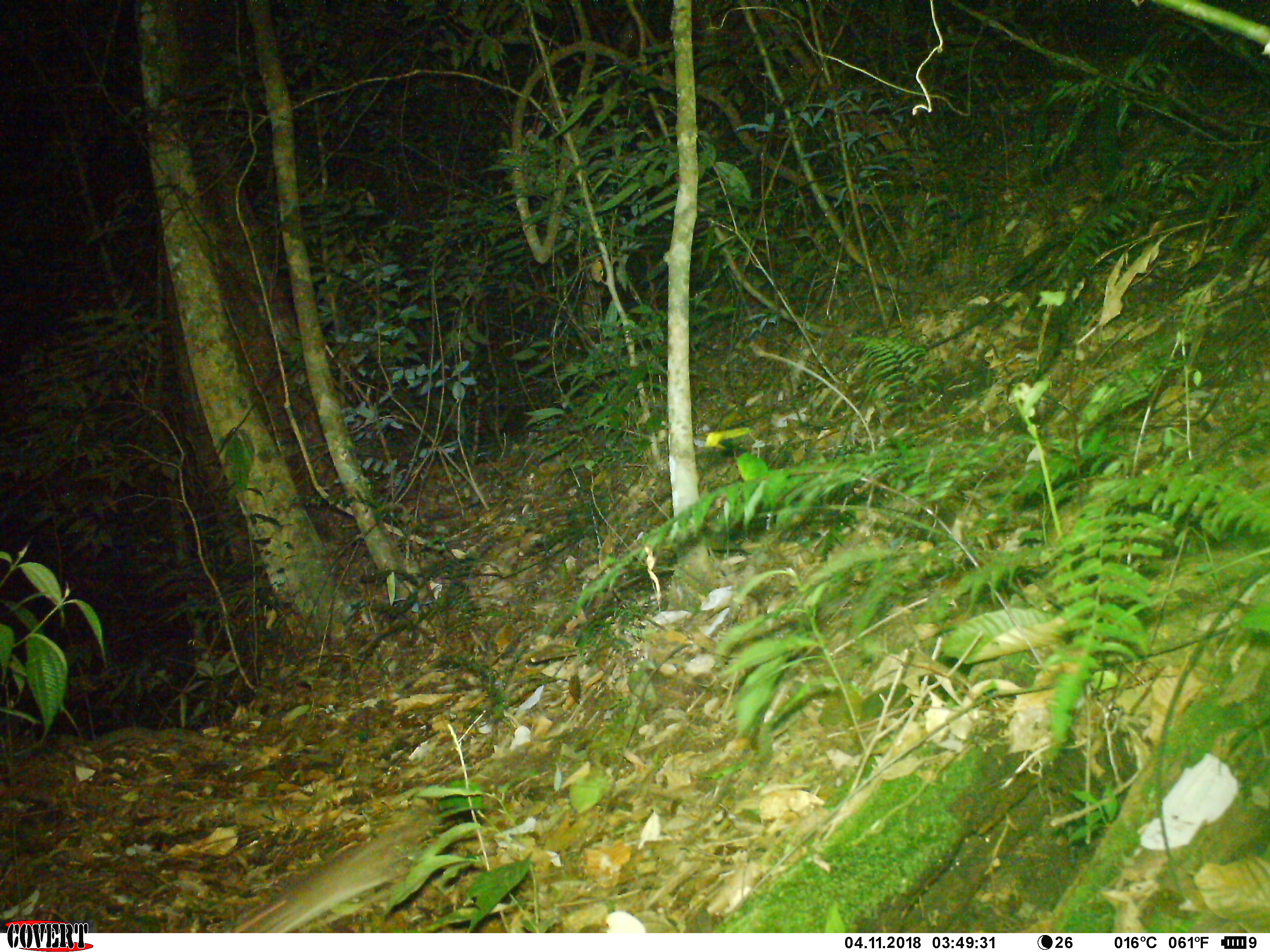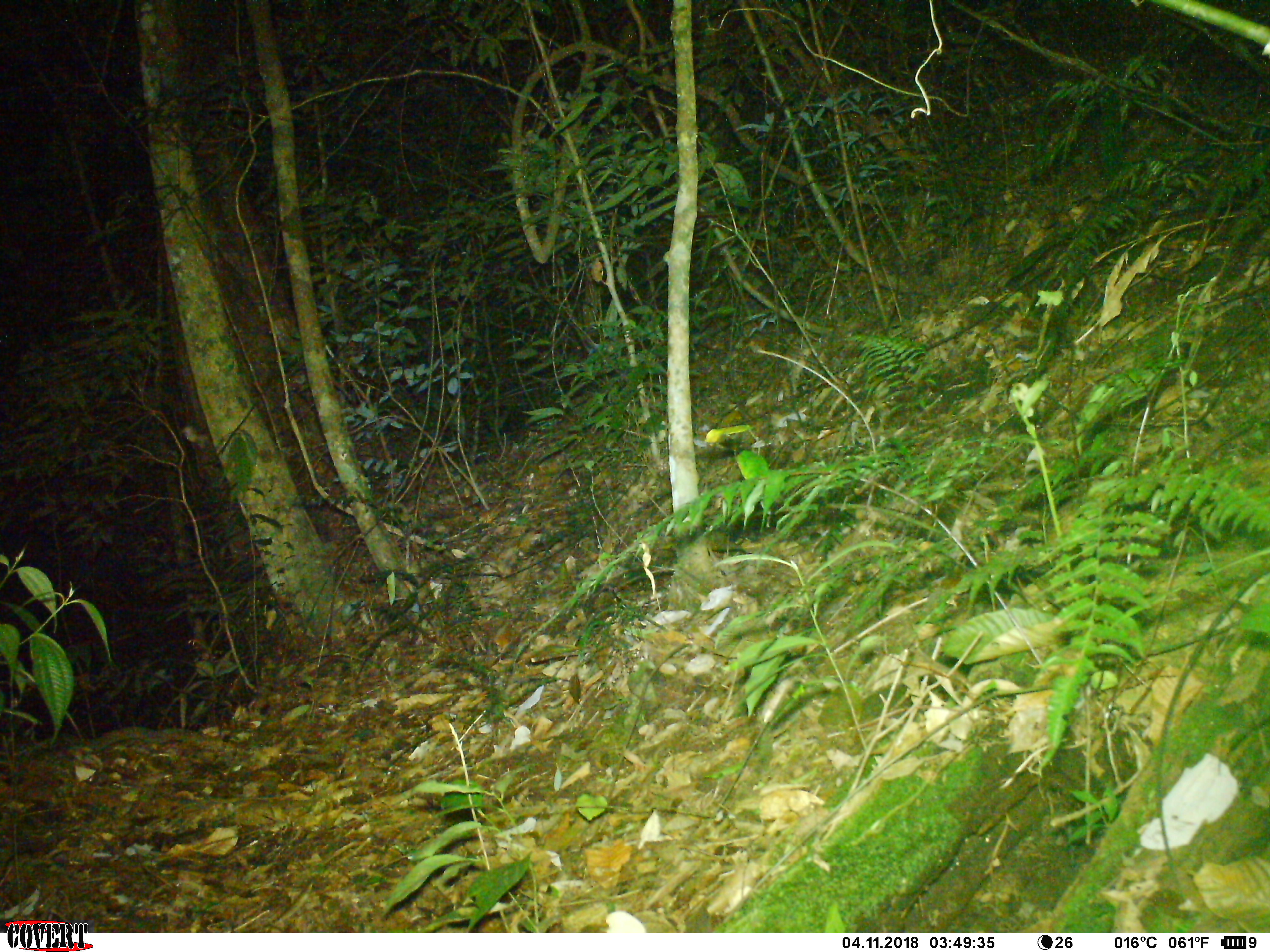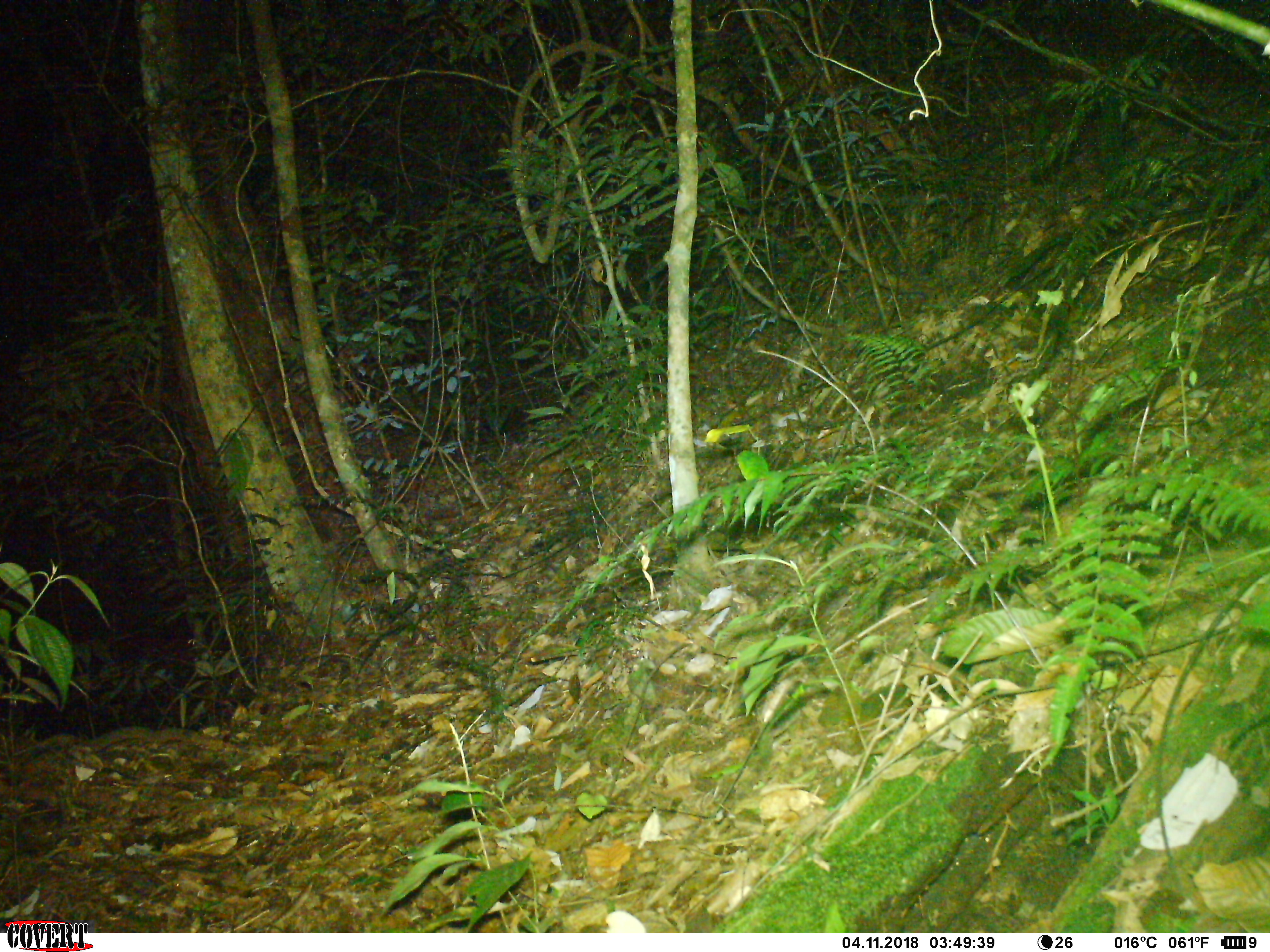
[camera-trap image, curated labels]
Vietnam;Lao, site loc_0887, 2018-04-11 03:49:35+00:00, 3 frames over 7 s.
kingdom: Animalia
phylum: Chordata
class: Mammalia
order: Rodentia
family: Muridae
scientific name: Muridae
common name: old-world mice and rats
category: unidentified murid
Unidentified murid (old-world mice and rats) (Muridae). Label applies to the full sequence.